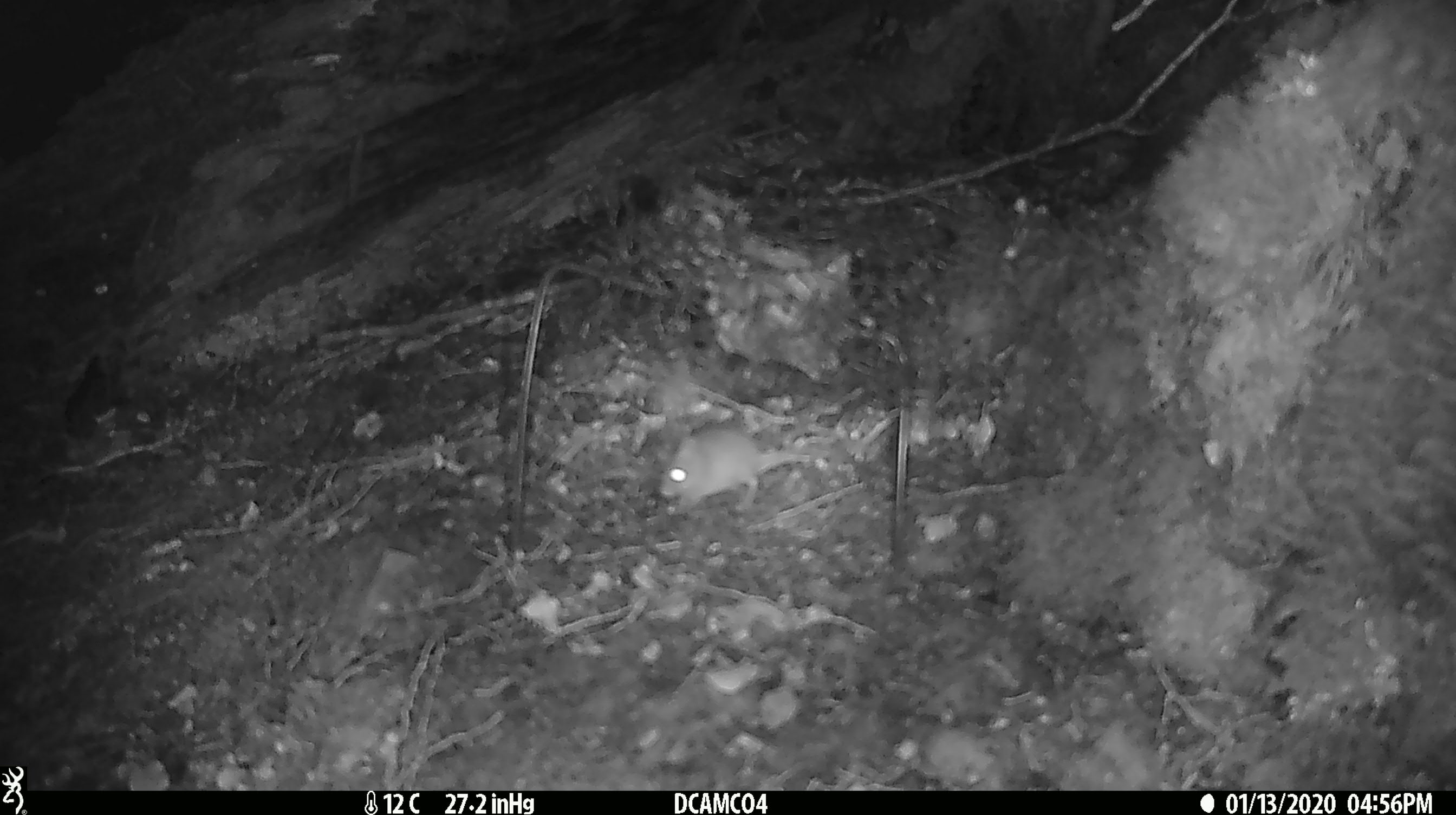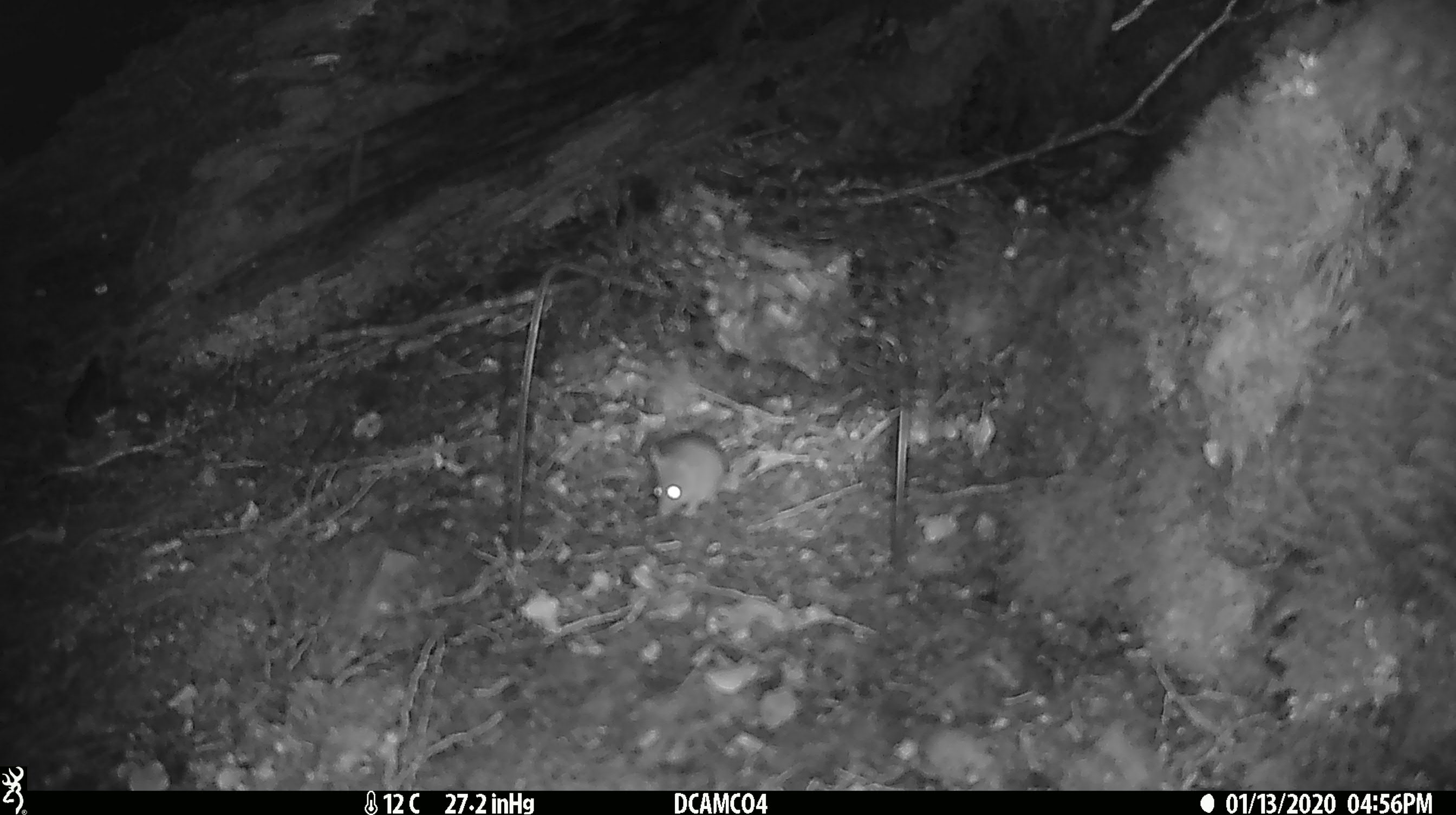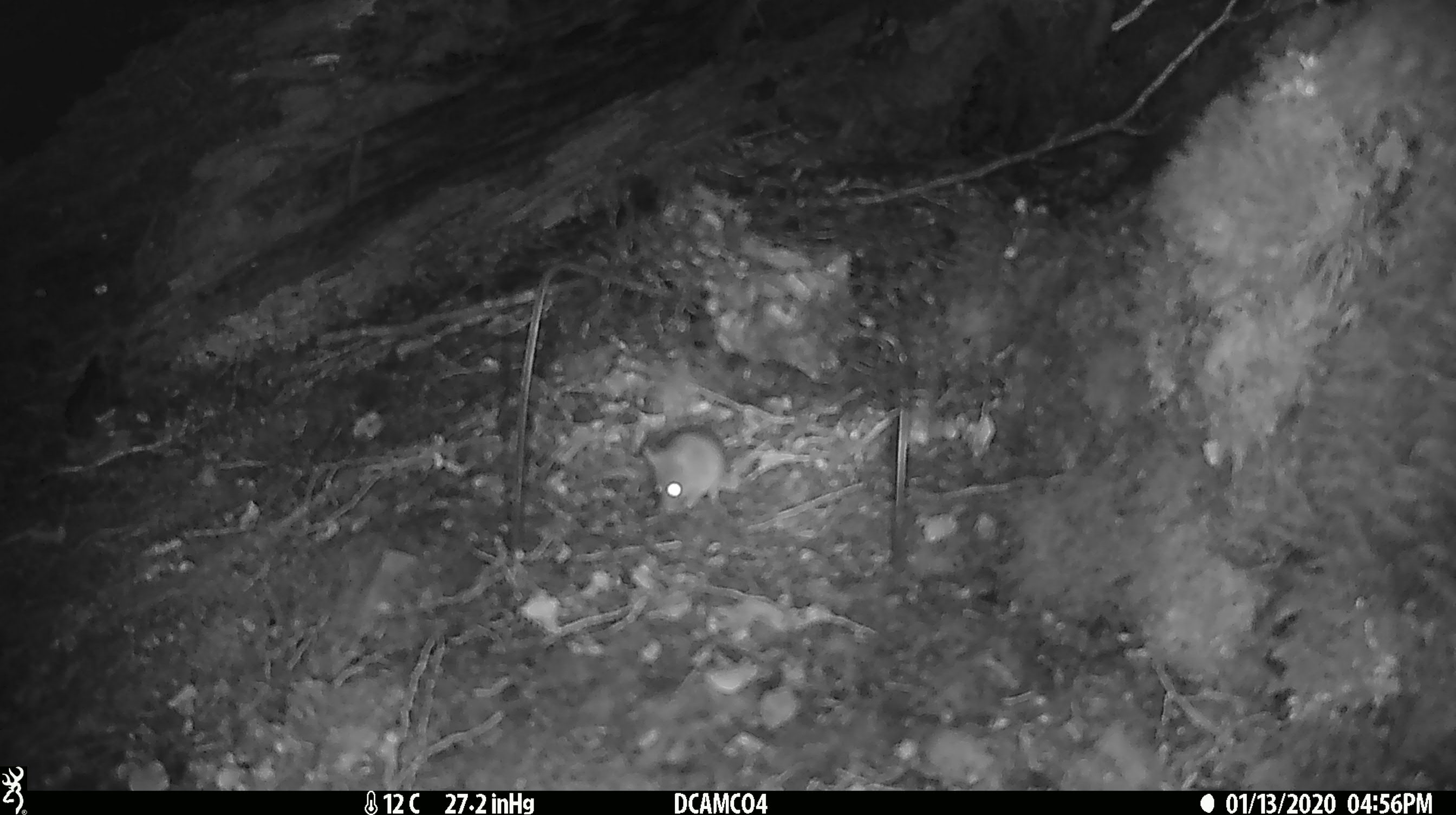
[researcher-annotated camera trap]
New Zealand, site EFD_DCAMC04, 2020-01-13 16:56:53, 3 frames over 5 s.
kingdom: Animalia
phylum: Chordata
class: Mammalia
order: Rodentia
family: Muridae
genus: Mus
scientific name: Mus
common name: mouse